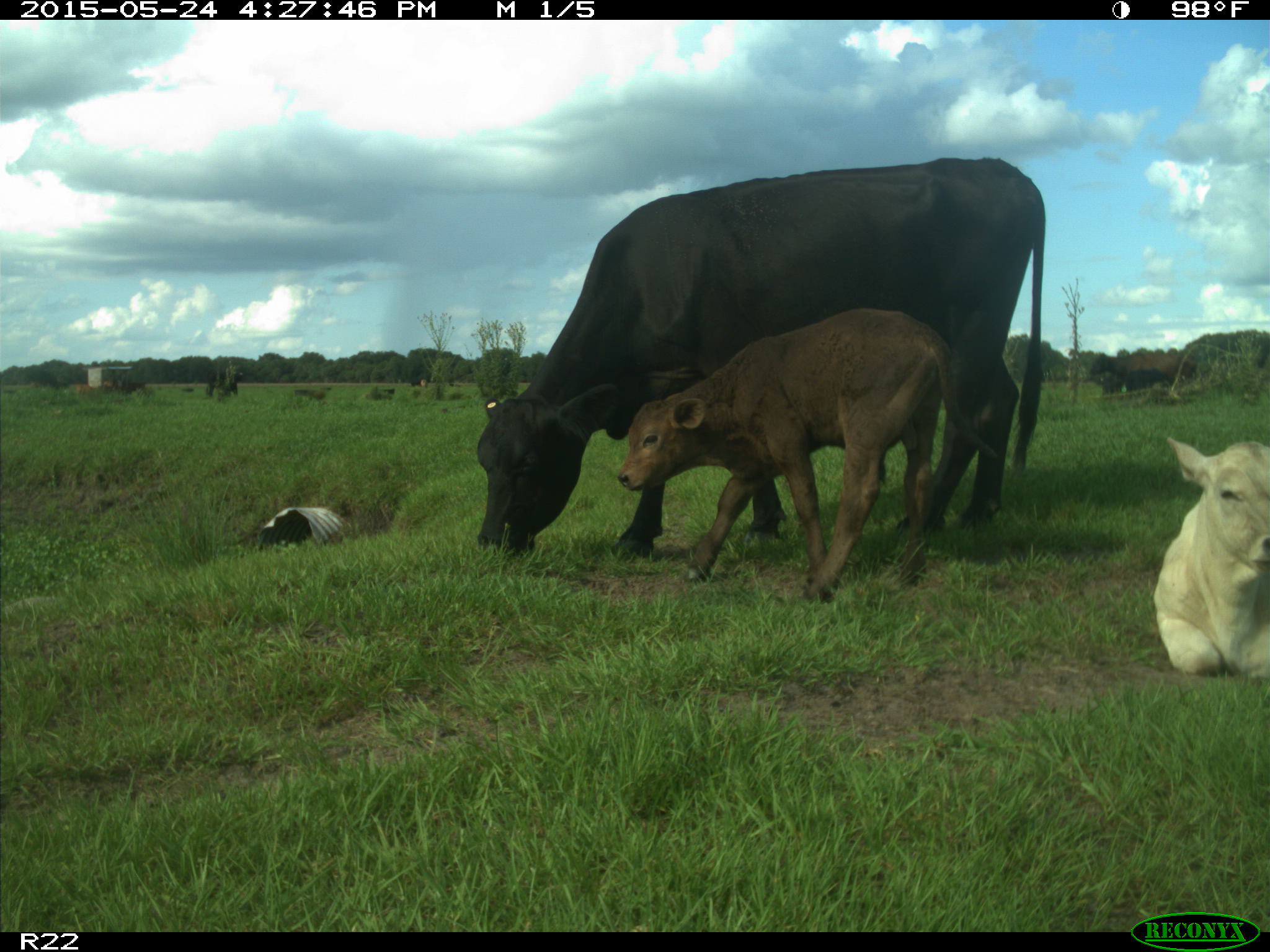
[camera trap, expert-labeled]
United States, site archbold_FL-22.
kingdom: Animalia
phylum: Chordata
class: Mammalia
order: Artiodactyla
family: Bovidae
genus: Bos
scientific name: Bos taurus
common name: domestic cow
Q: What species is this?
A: Bos taurus (domestic cow).